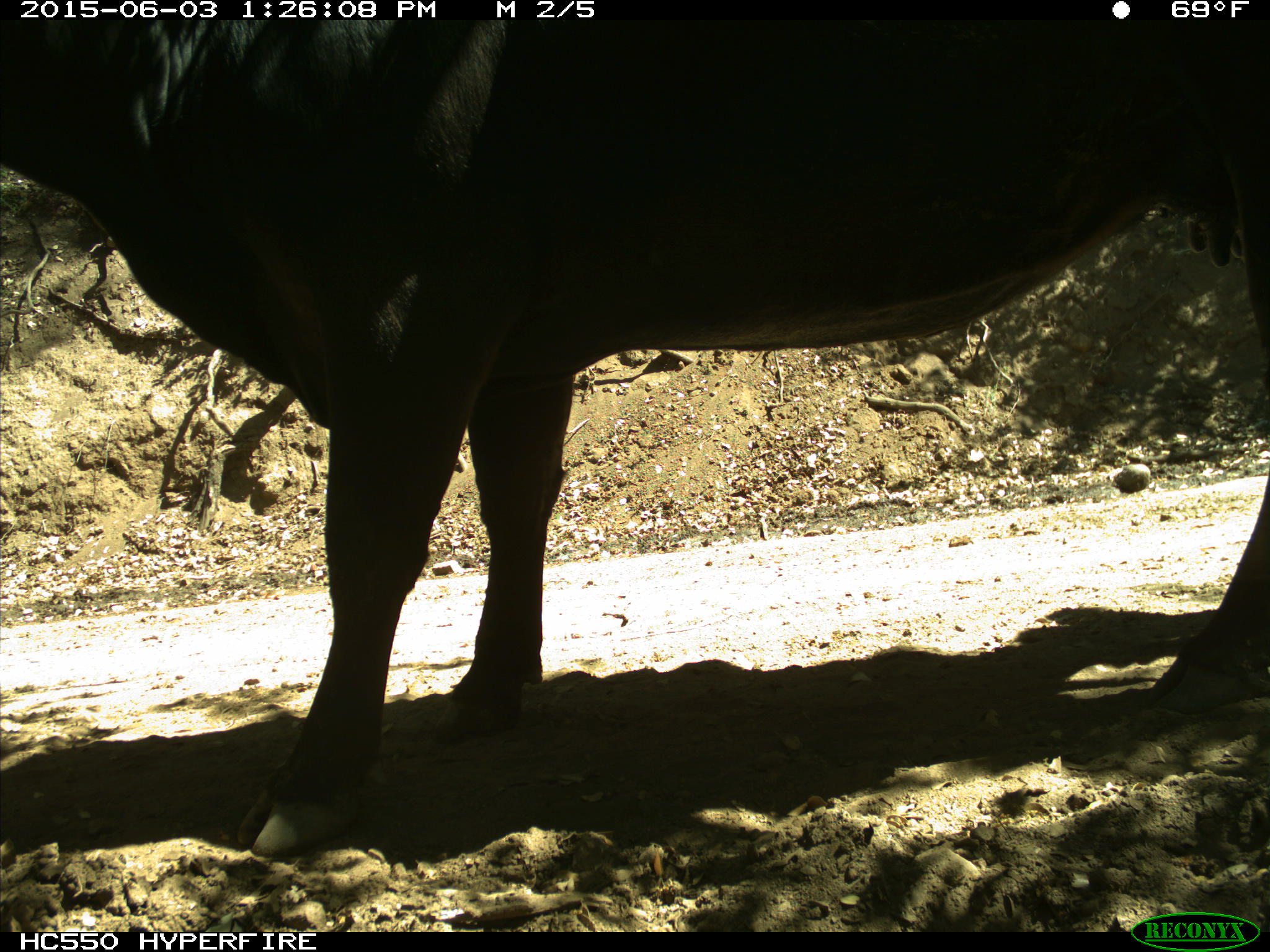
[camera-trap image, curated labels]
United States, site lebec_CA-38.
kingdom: Animalia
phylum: Chordata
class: Mammalia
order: Artiodactyla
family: Bovidae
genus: Bos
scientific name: Bos taurus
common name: domestic cow